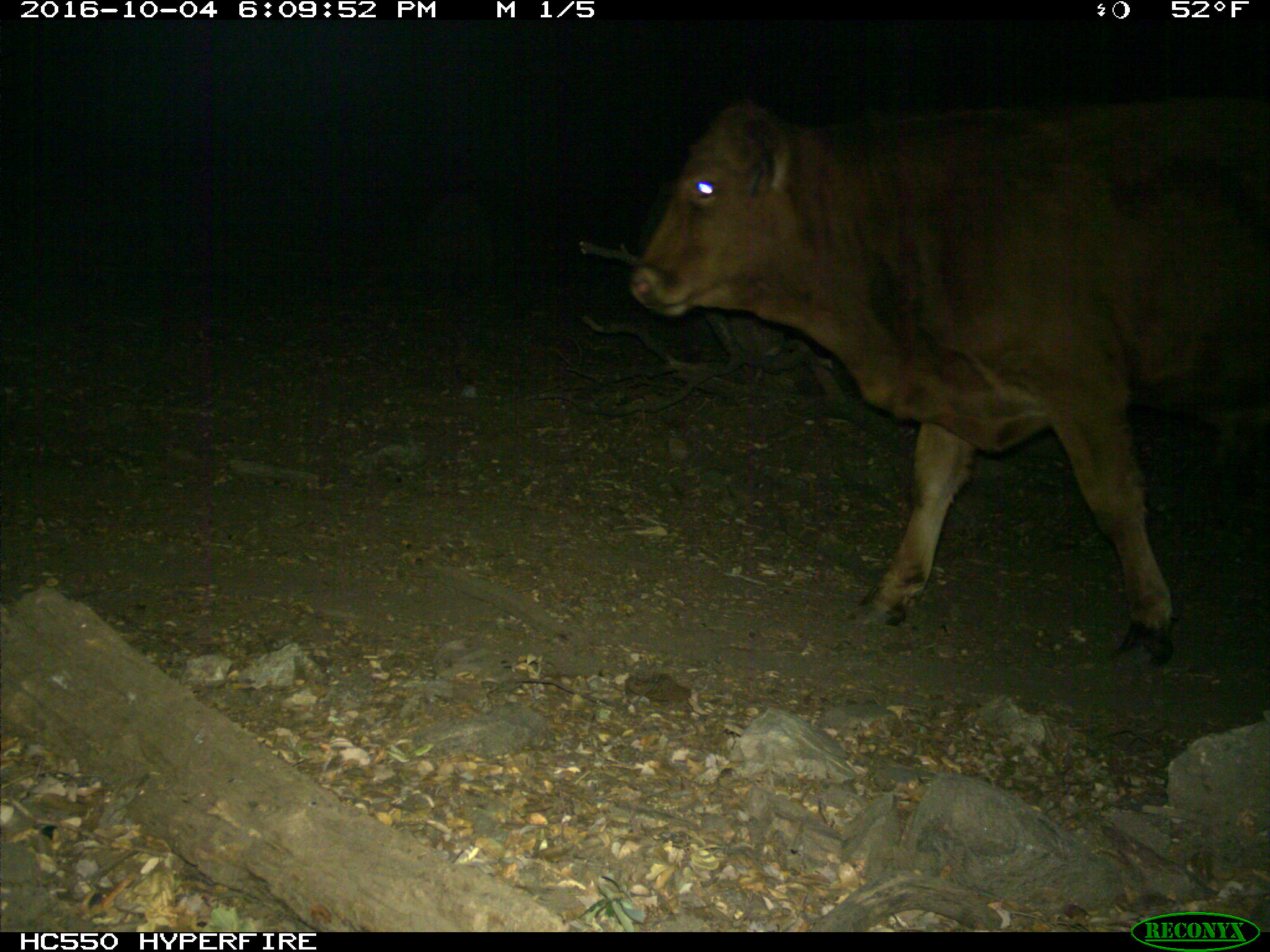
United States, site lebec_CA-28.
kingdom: Animalia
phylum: Chordata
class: Mammalia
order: Artiodactyla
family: Bovidae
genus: Bos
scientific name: Bos taurus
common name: domestic cow